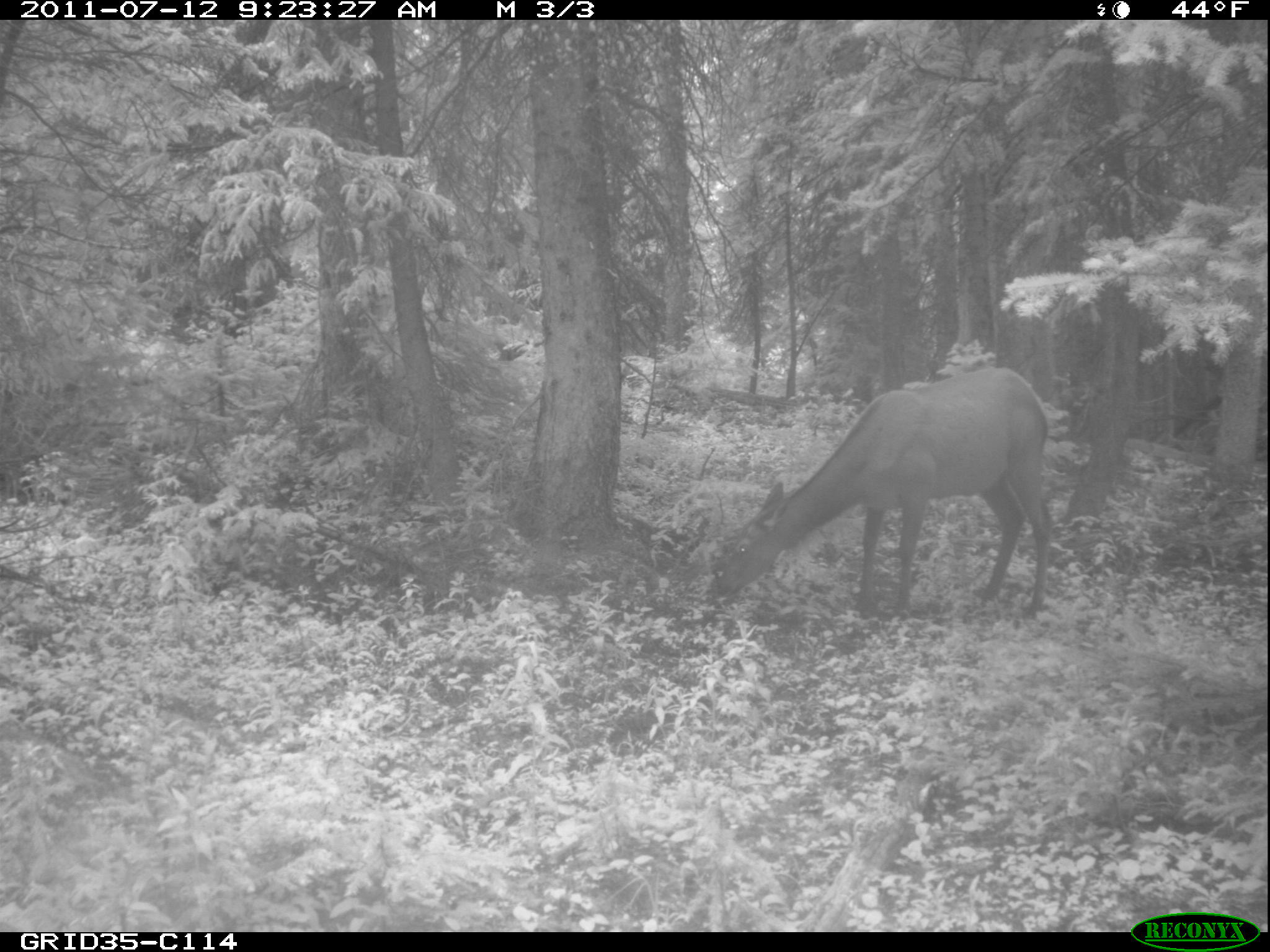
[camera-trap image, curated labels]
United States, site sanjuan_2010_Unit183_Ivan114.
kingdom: Animalia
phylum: Chordata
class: Mammalia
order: Artiodactyla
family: Cervidae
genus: Cervus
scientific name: Cervus elaphus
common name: red deer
Cervus elaphus (red deer).